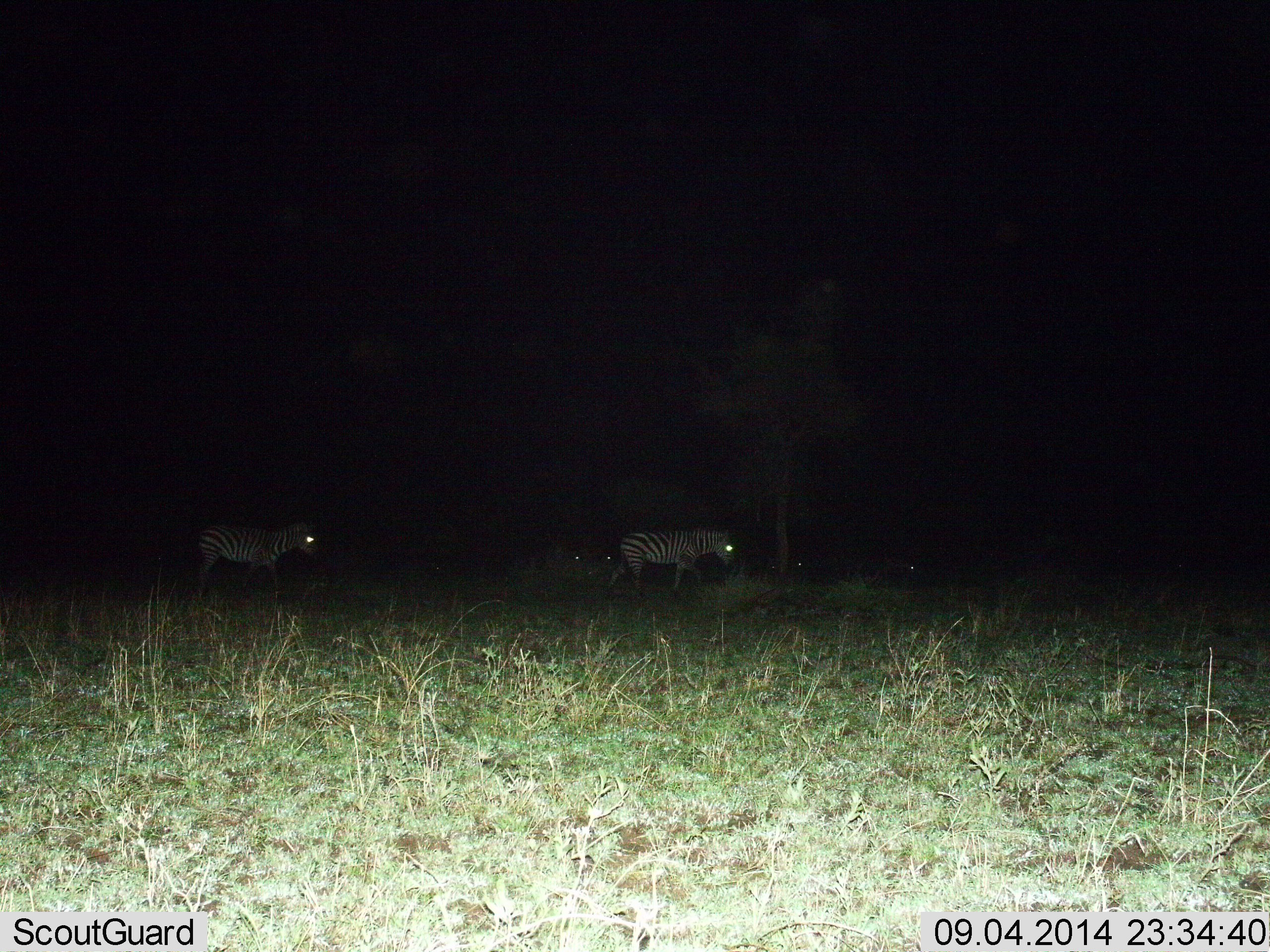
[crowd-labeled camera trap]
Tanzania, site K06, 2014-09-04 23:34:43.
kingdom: Animalia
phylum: Chordata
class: Mammalia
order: Perissodactyla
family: Equidae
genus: Equus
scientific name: Equus quagga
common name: plains zebra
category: zebra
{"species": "zebra (plains zebra) (Equus quagga)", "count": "2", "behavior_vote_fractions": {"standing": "30%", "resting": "0%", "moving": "70%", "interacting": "0%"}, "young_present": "0%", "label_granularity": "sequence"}